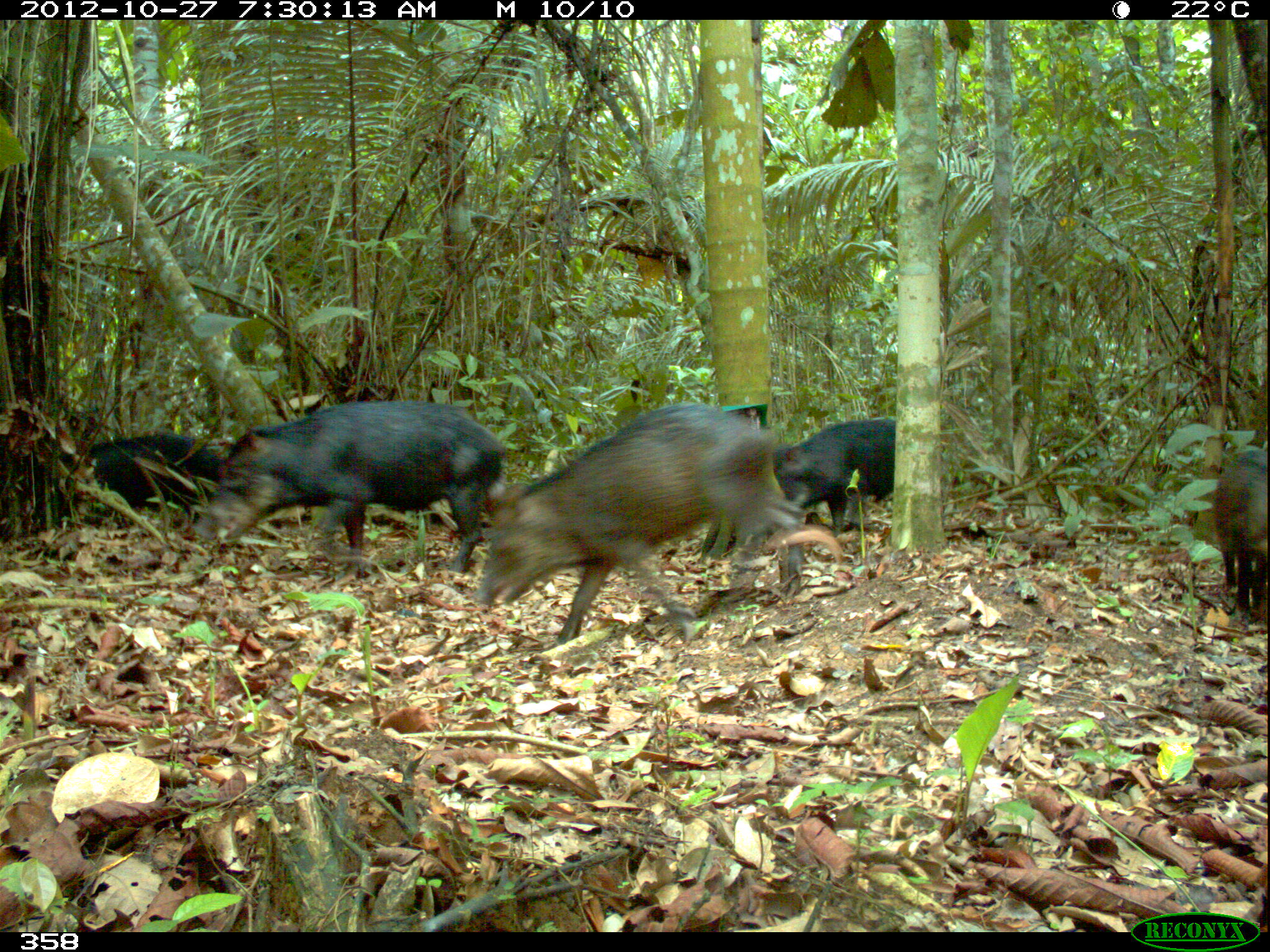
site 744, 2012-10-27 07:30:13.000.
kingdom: Animalia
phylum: Chordata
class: Mammalia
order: Artiodactyla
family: Tayassuidae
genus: Tayassu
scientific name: Tayassu pecari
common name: white-lipped peccary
Tayassu pecari (white-lipped peccary).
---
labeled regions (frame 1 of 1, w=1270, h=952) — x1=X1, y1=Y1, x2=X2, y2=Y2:
tayassu pecari: x1=473, y1=400, x2=808, y2=645; x1=215, y1=402, x2=504, y2=573; x1=771, y1=419, x2=896, y2=537; x1=79, y1=434, x2=226, y2=527; x1=1215, y1=448, x2=1266, y2=627